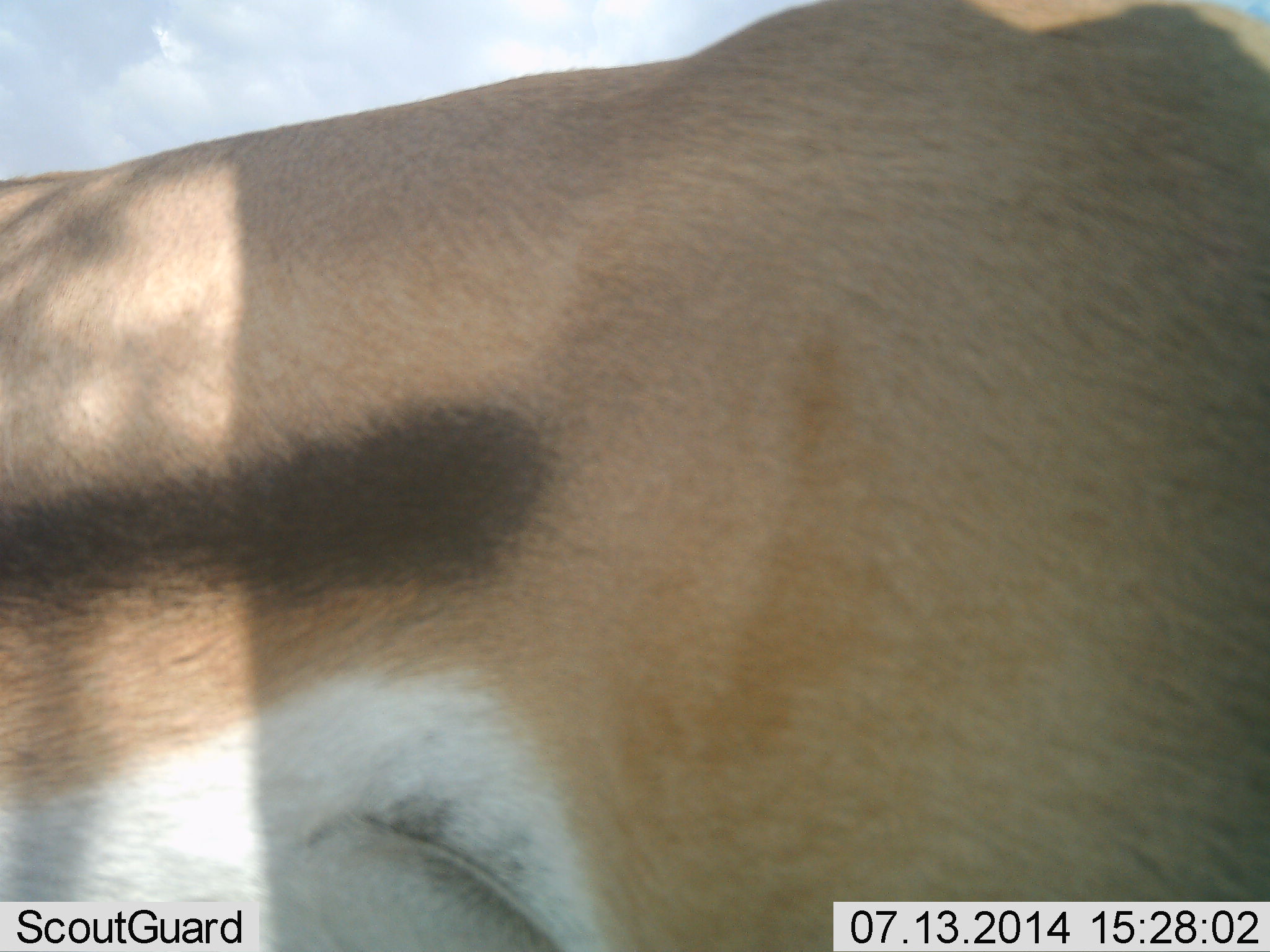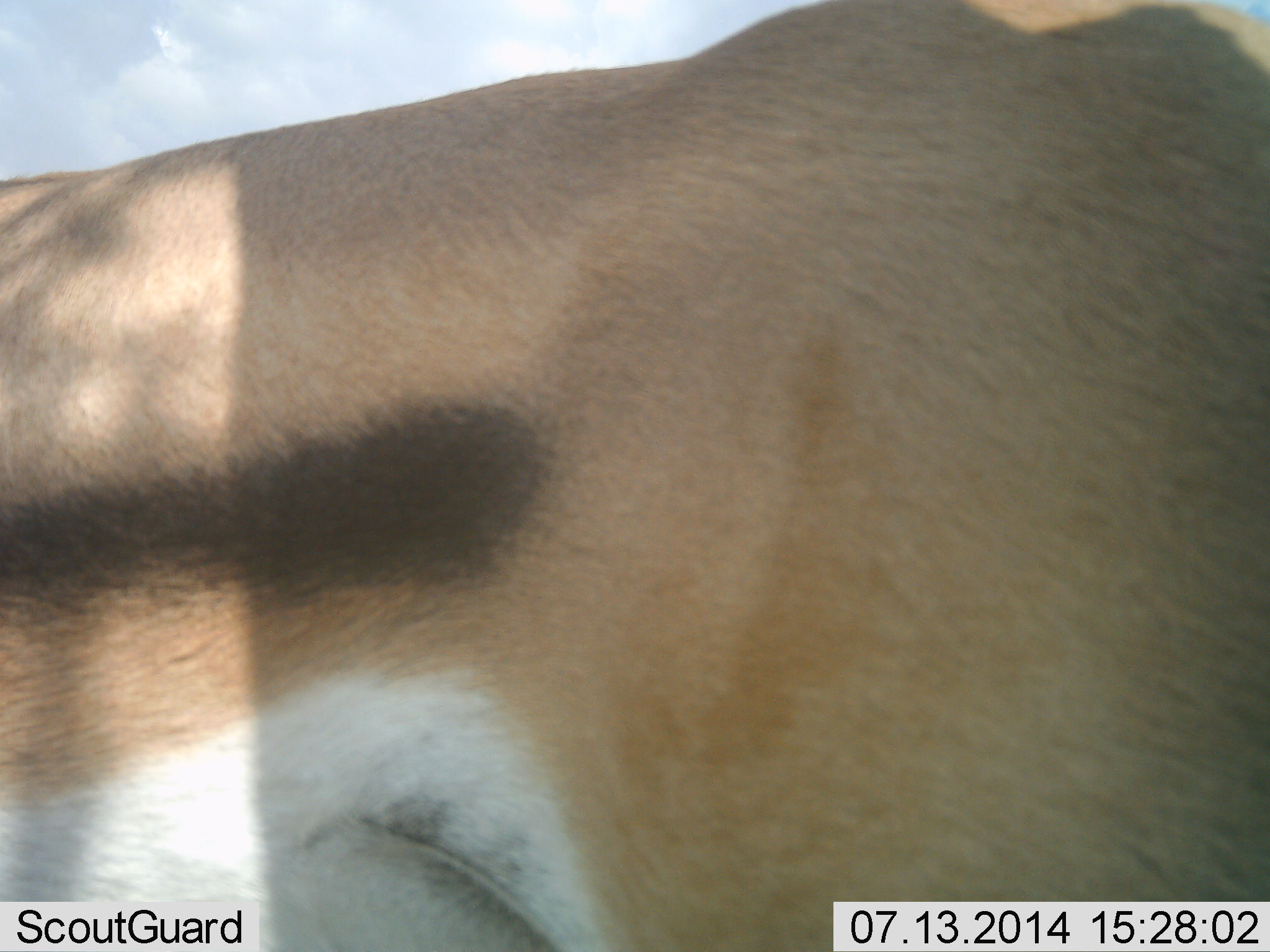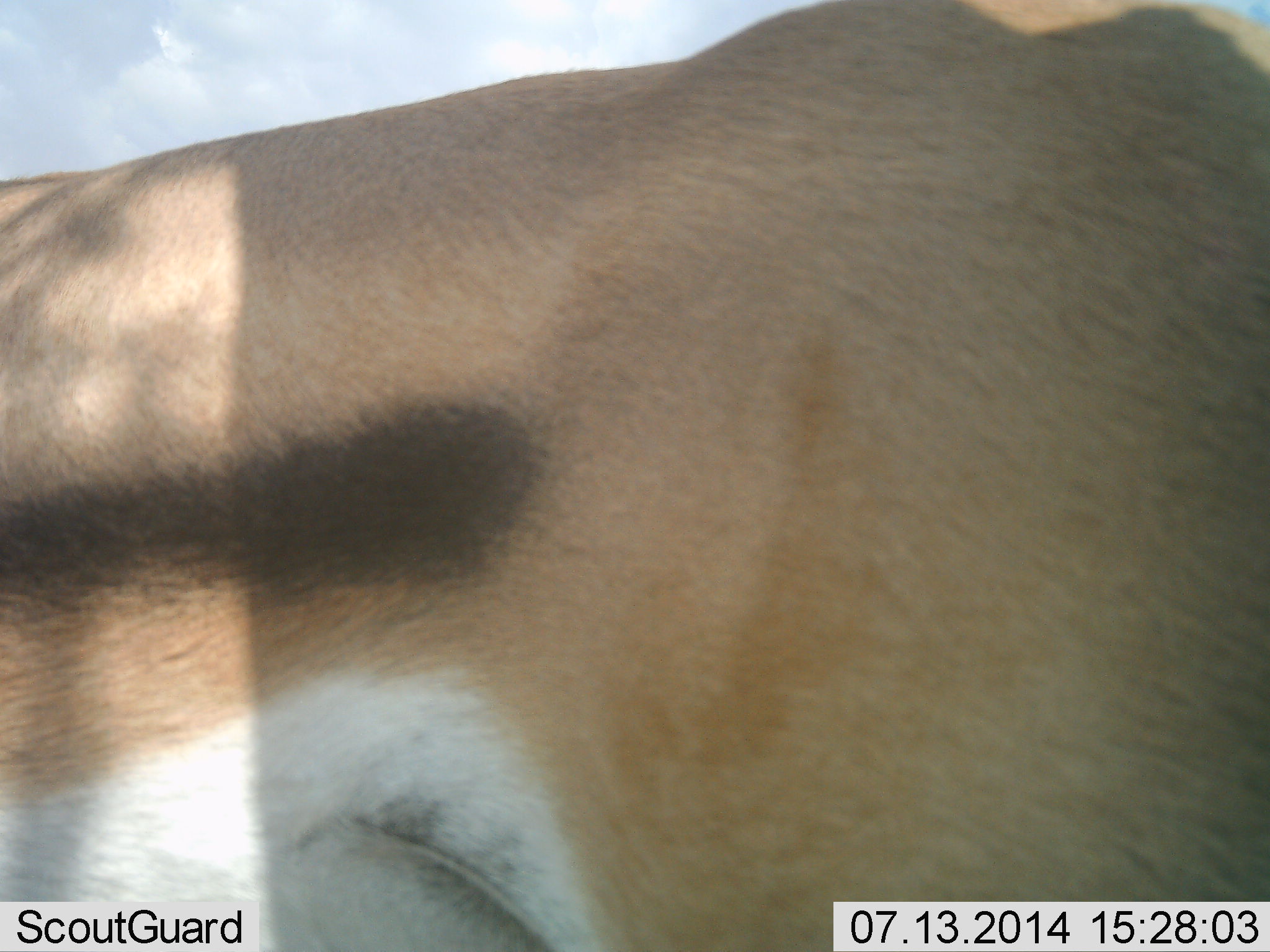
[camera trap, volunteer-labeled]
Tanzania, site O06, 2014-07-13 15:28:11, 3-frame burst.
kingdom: Animalia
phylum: Chordata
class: Mammalia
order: Artiodactyla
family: Bovidae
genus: Eudorcas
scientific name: Eudorcas thomsonii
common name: thomson's gazelle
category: gazellethomsons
Gazellethomsons (thomson's gazelle) (Eudorcas thomsonii), count 1. Behavior (volunteer vote fractions): standing 100%, resting 0%, moving 0%, interacting 0%. Young present (vote fraction): 0%. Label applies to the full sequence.